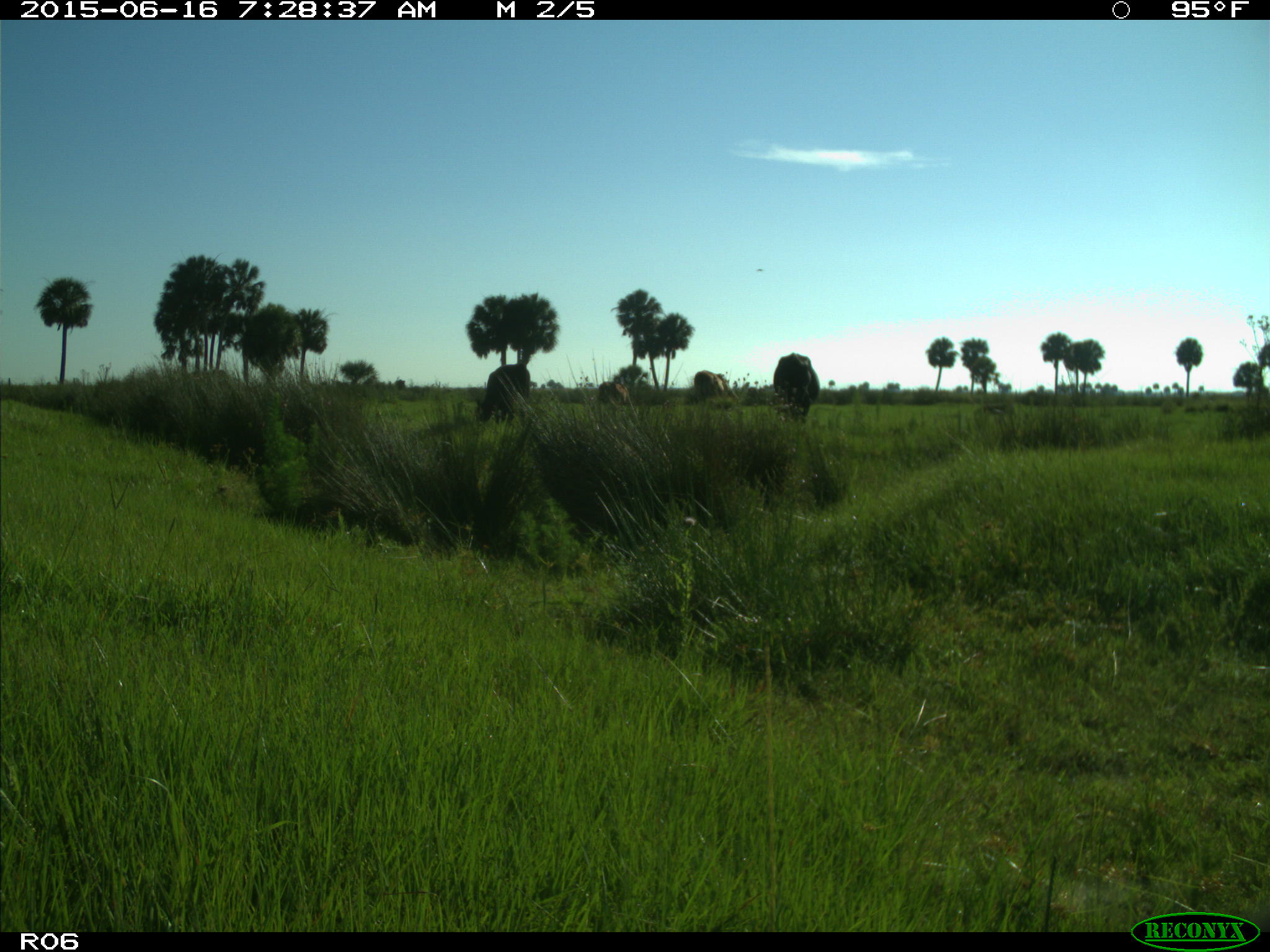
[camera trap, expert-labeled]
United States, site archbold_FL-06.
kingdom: Animalia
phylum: Chordata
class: Mammalia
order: Artiodactyla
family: Bovidae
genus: Bos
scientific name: Bos taurus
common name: domestic cow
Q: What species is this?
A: Bos taurus (domestic cow).